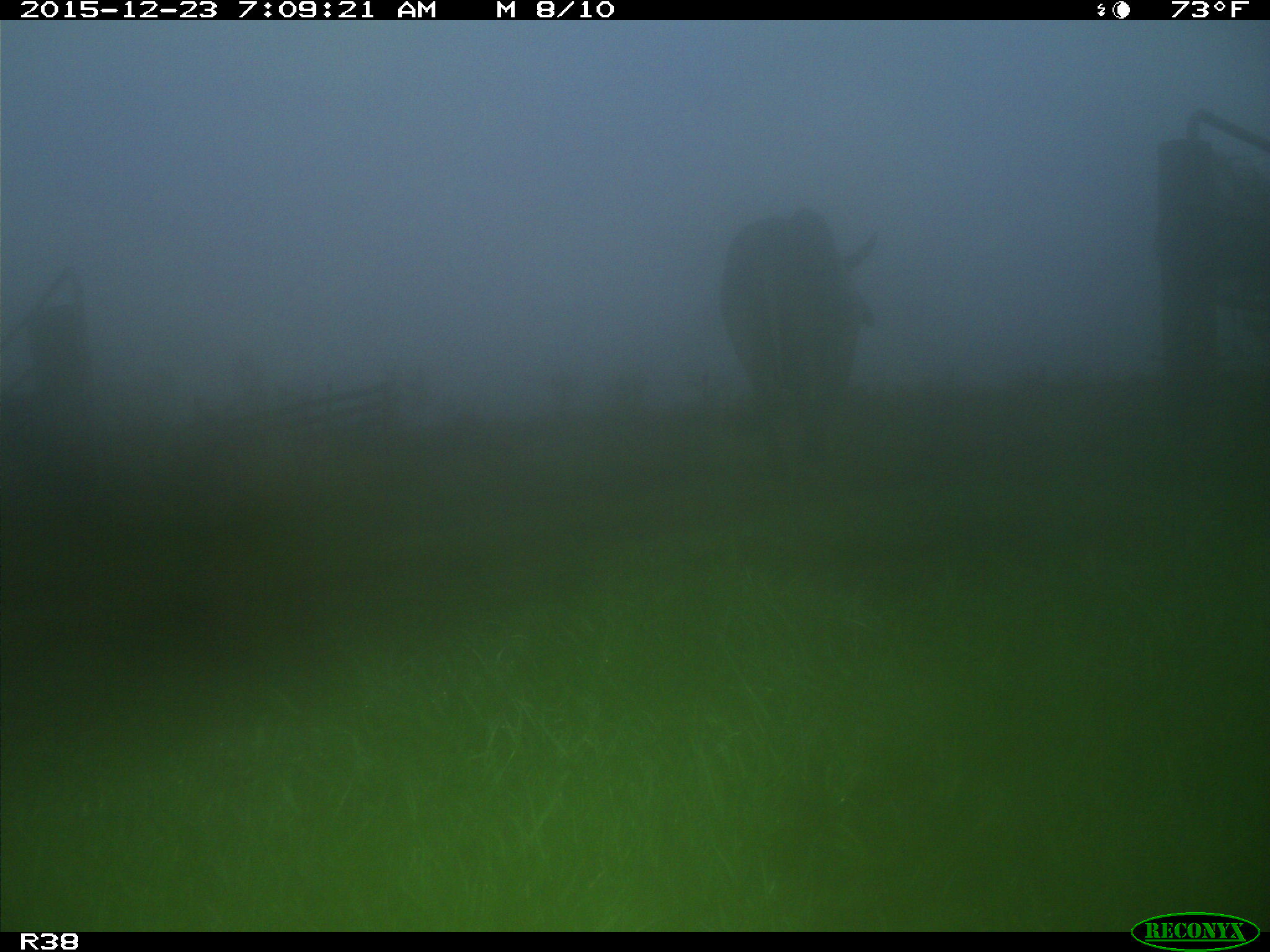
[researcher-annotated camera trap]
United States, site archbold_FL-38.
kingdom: Animalia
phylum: Chordata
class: Mammalia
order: Artiodactyla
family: Bovidae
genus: Bos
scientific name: Bos taurus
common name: domestic cow